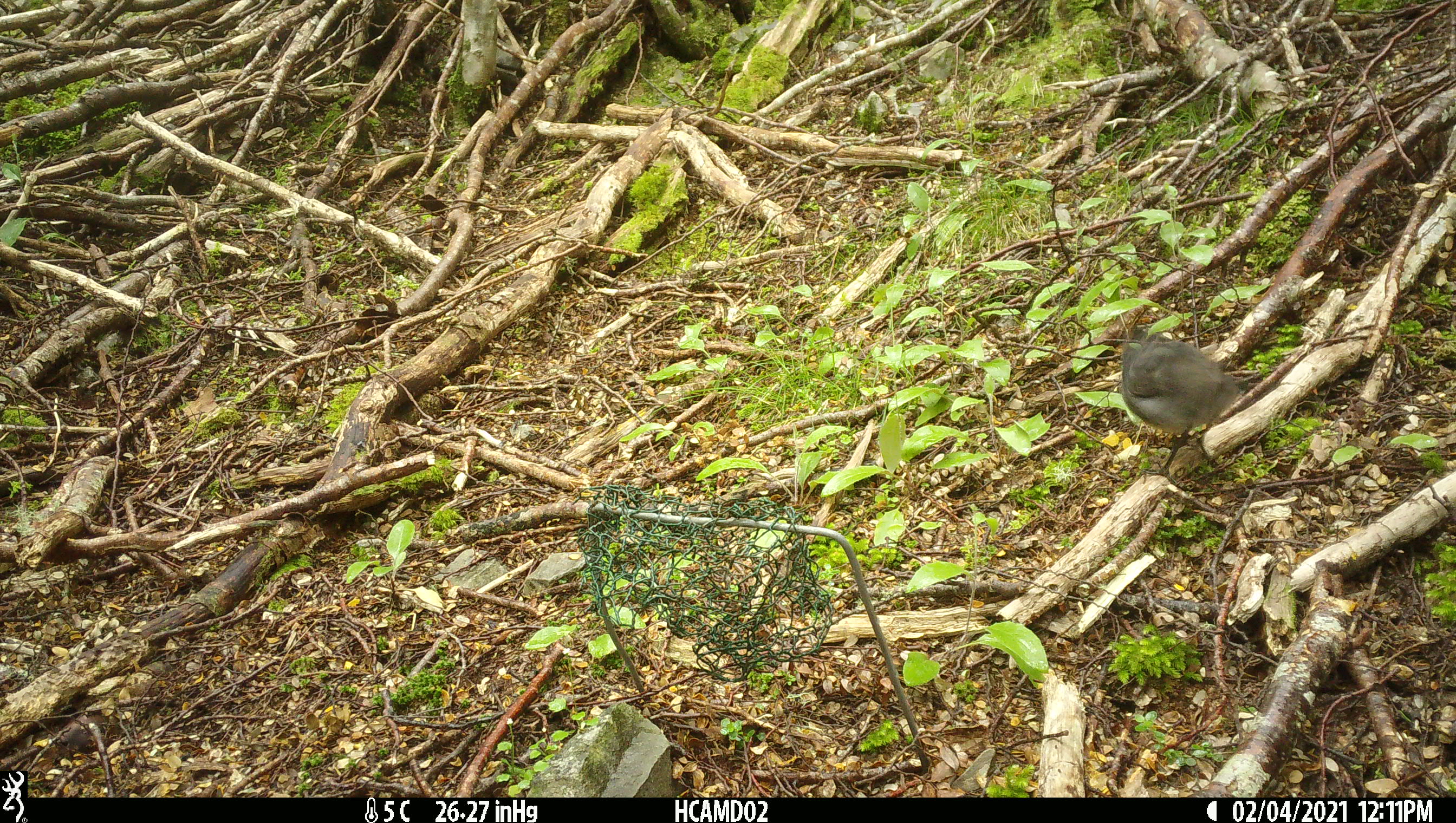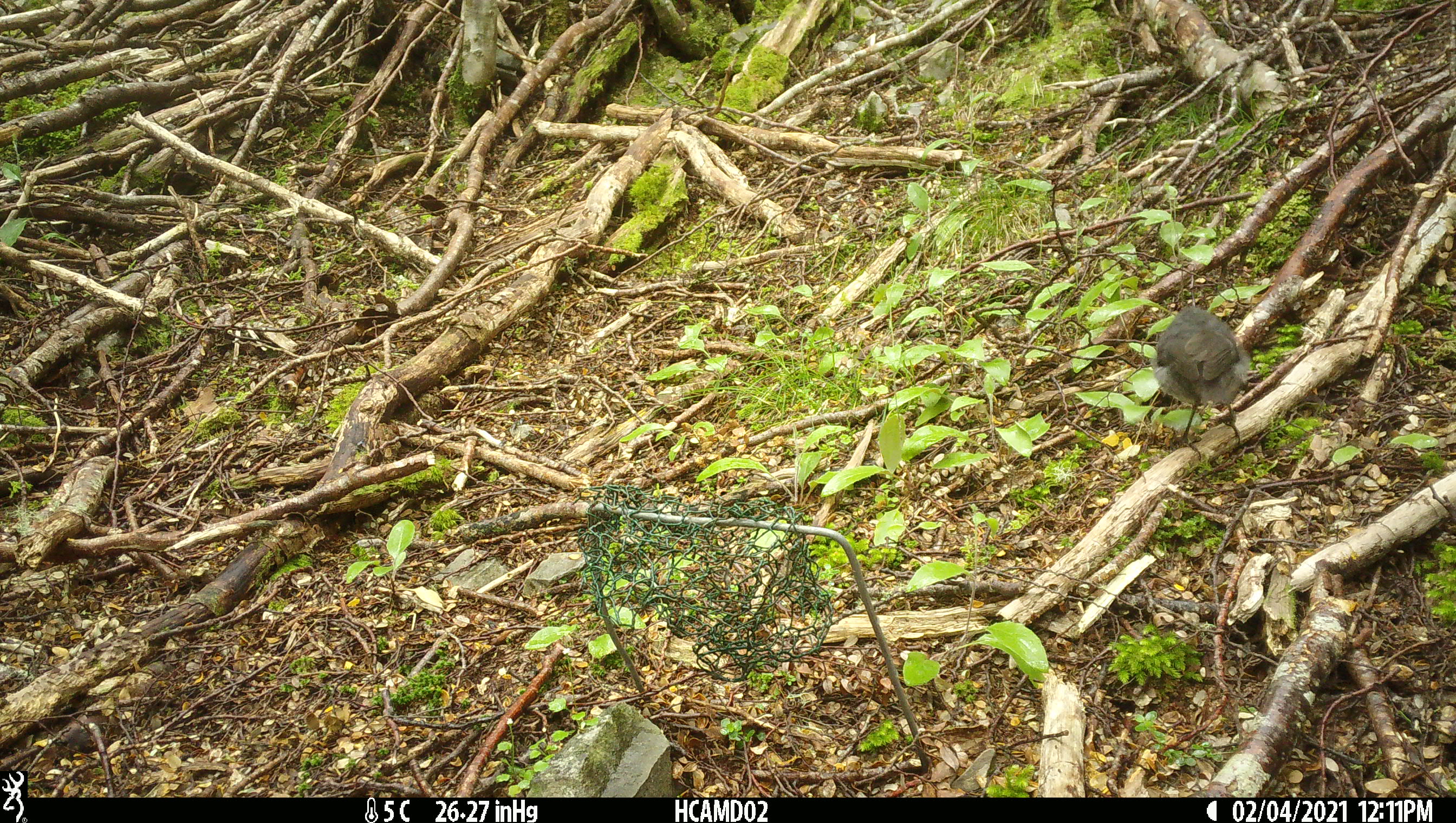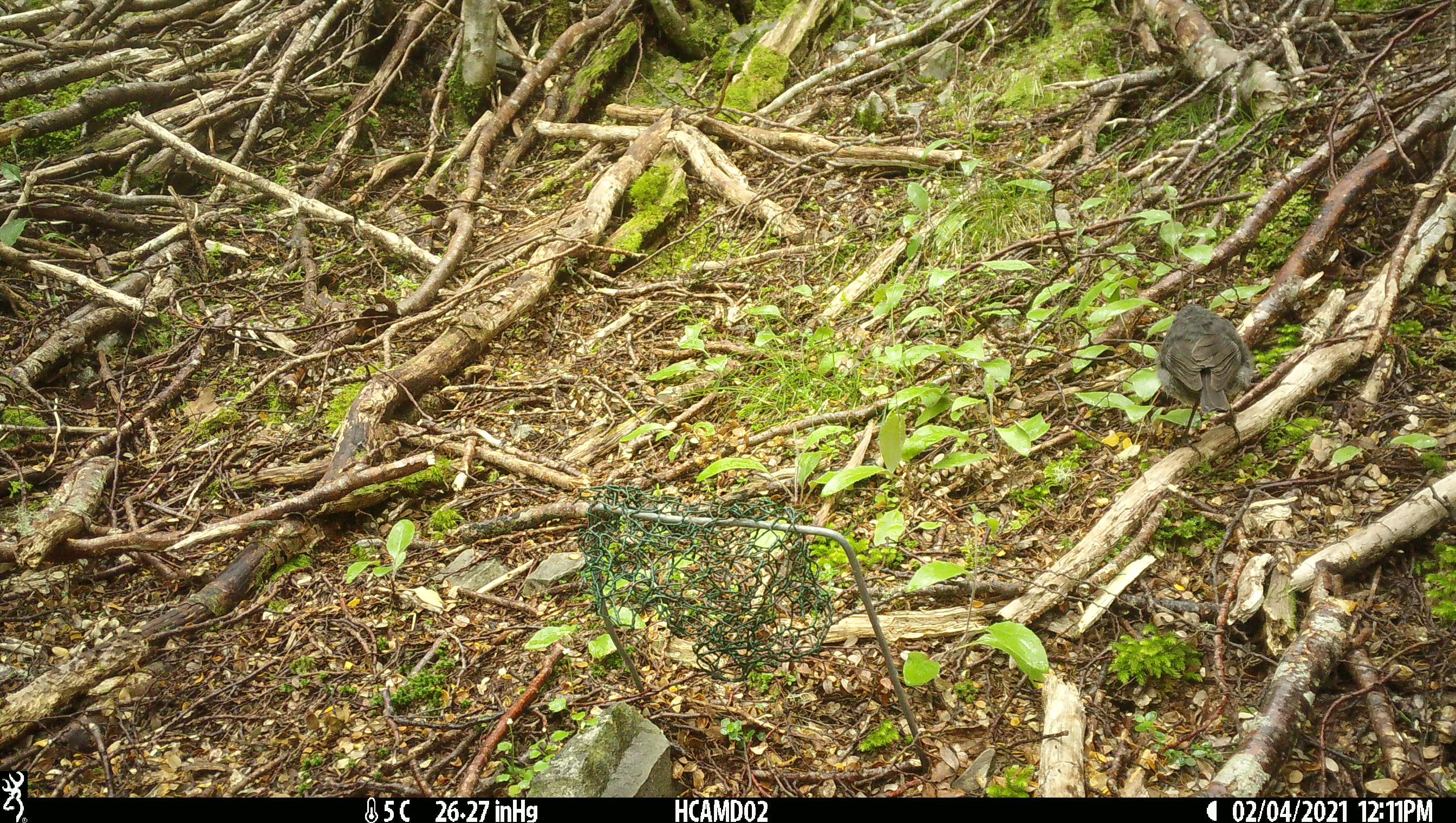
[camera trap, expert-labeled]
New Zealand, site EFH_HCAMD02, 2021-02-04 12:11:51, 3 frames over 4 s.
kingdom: Animalia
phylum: Chordata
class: Aves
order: Passeriformes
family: Petroicidae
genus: Petroica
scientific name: Petroica australis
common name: new zealand robin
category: robin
Robin (new zealand robin) (Petroica australis).